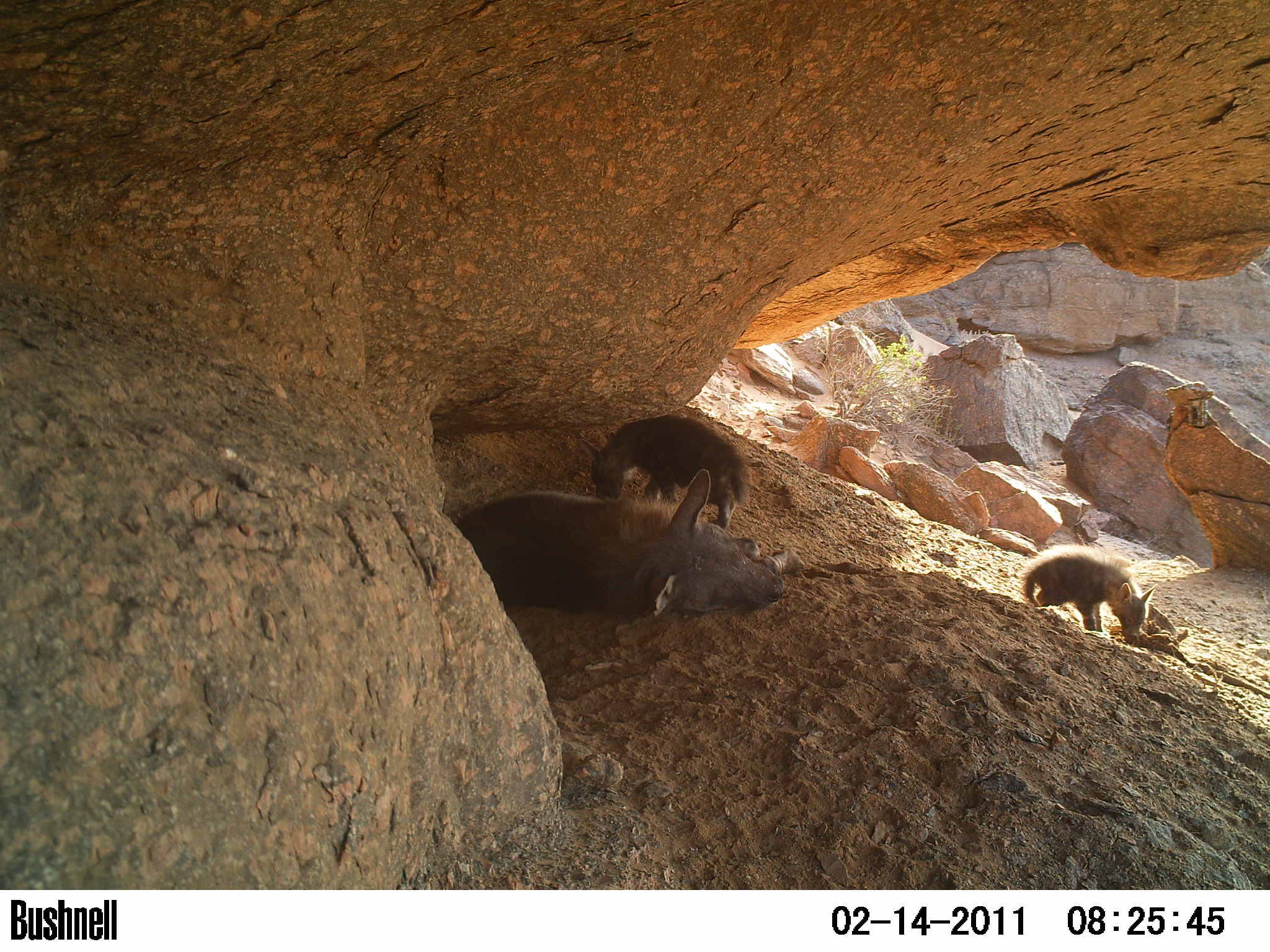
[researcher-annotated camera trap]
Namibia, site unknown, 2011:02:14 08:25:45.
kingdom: Animalia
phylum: Chordata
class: Mammalia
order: Carnivora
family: Hyaenidae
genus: Parahyaena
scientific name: Parahyaena brunnea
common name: brown hyena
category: hyaena brunnea